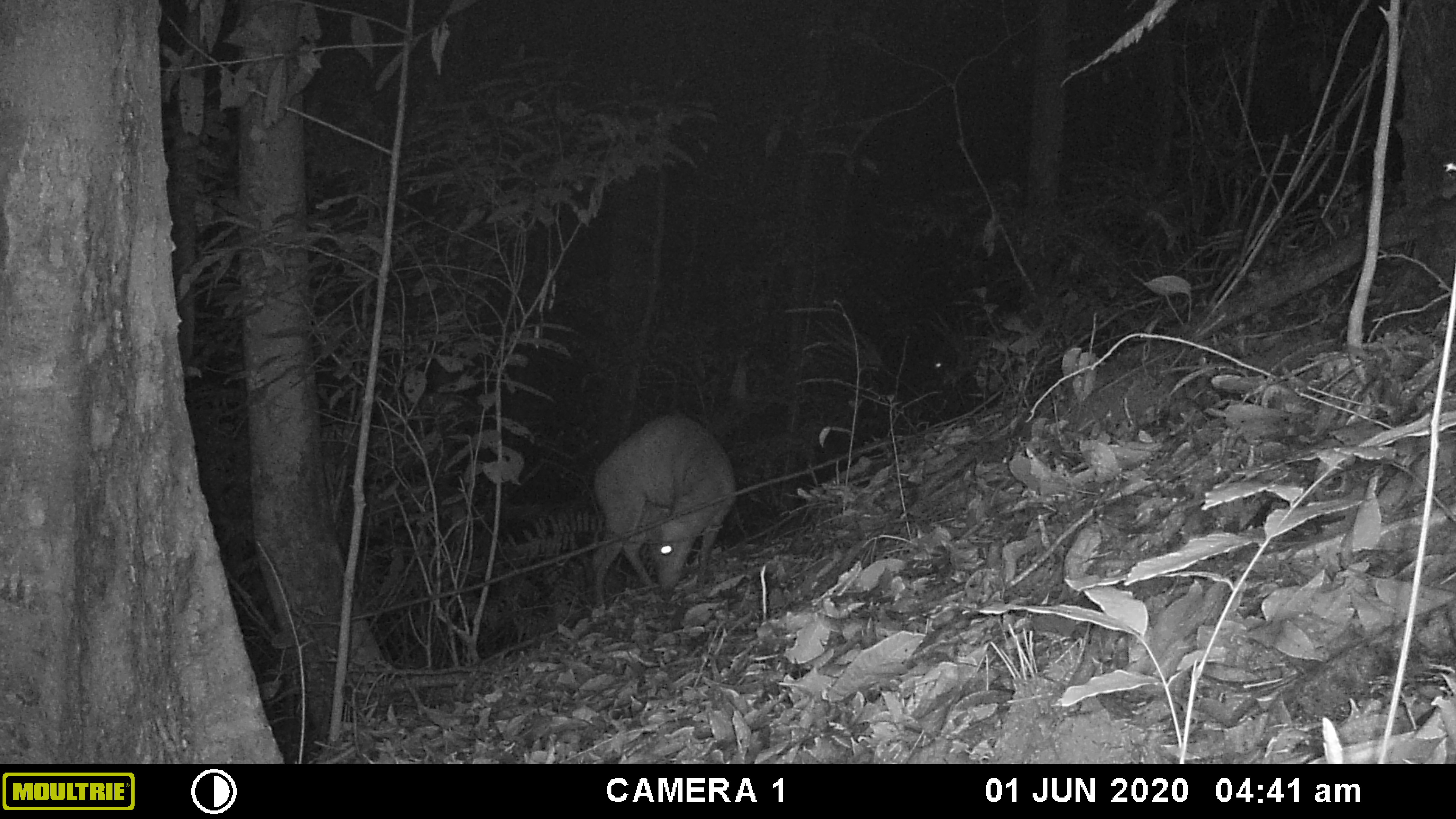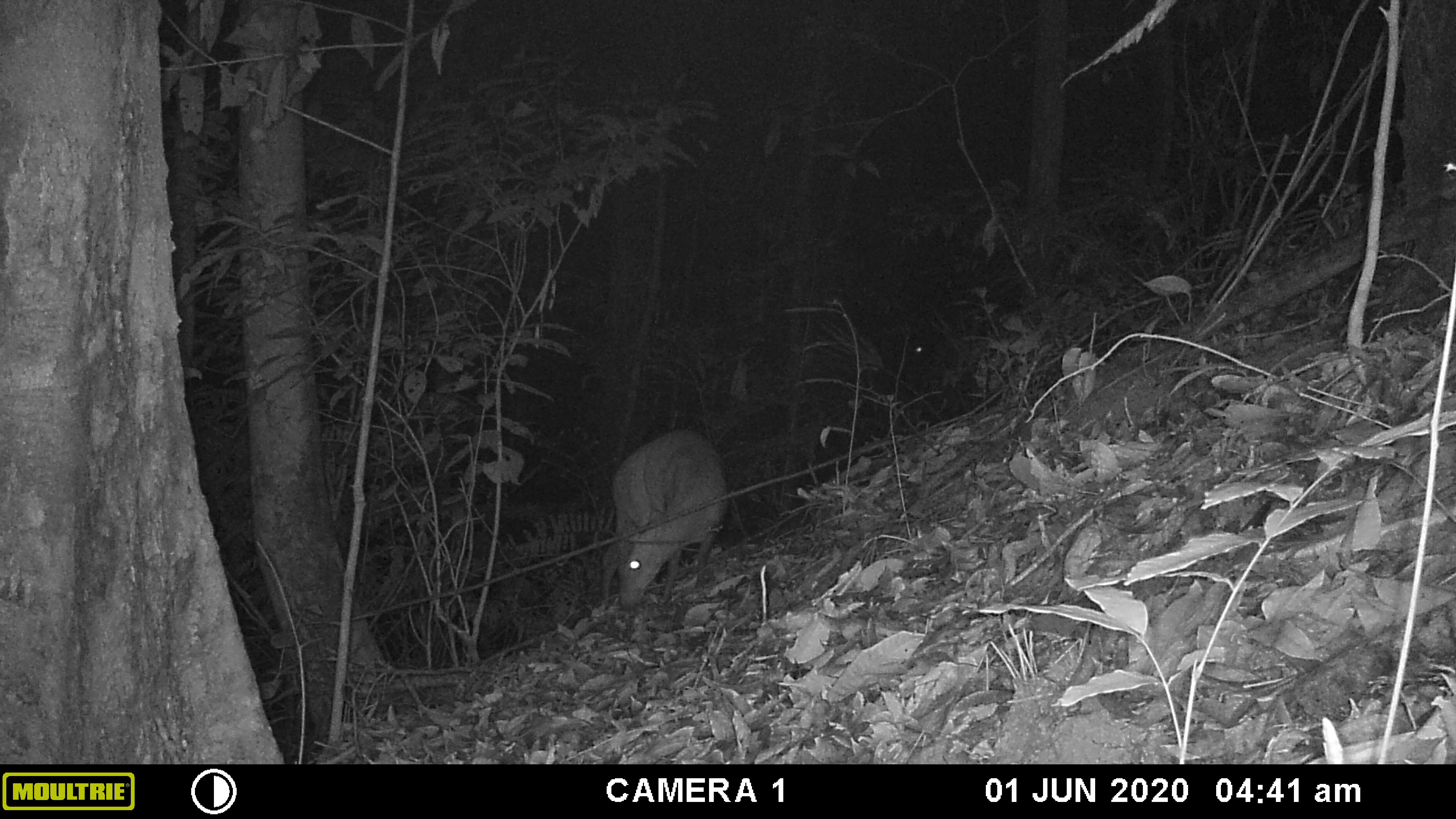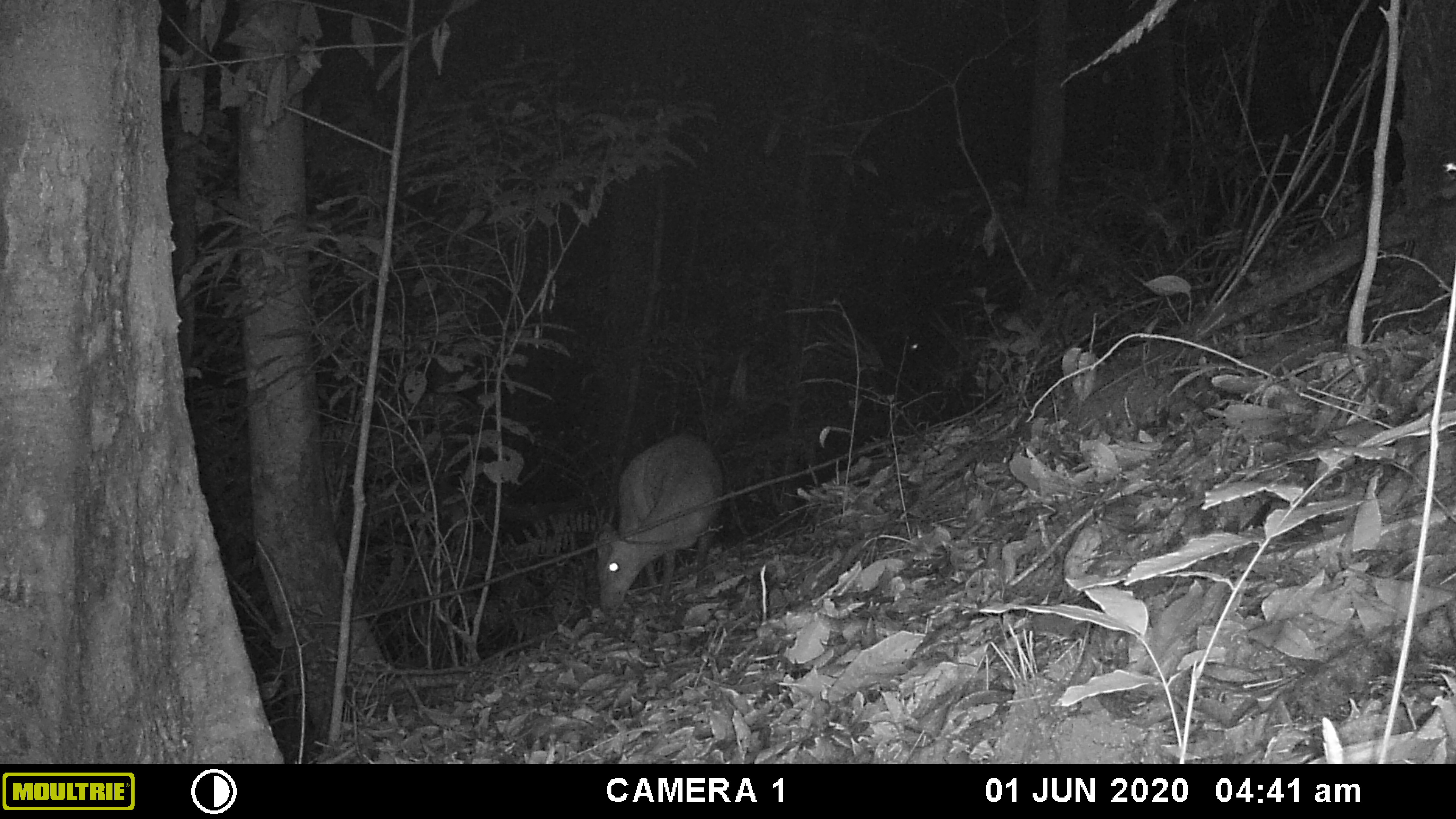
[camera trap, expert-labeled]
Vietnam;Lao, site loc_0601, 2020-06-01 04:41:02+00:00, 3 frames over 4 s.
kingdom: Animalia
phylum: Chordata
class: Mammalia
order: Artiodactyla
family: Cervidae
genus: Muntiacus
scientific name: Muntiacus rooseveltorum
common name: roosevelt's muntjac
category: roosevelts muntjac group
Roosevelts muntjac group (roosevelt's muntjac) (Muntiacus rooseveltorum). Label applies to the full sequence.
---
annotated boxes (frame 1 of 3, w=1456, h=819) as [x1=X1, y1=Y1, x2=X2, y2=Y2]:
roosevelts muntjac group: [x1=591, y1=413, x2=736, y2=604]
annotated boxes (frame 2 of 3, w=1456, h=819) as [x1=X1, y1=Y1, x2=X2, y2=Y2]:
roosevelts muntjac group: [x1=602, y1=431, x2=728, y2=609]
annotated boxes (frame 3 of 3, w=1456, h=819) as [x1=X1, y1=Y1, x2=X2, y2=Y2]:
roosevelts muntjac group: [x1=597, y1=433, x2=722, y2=612]